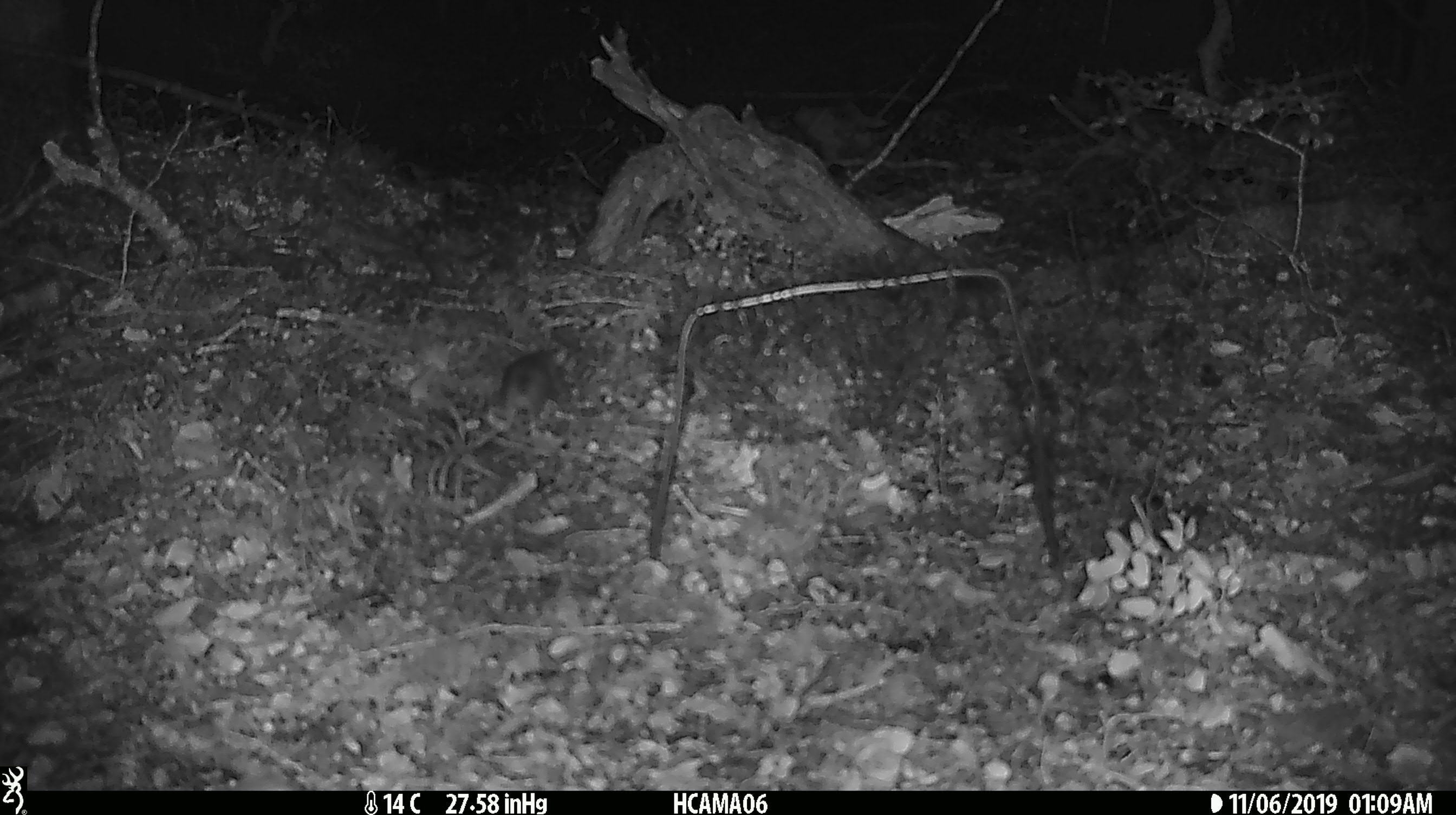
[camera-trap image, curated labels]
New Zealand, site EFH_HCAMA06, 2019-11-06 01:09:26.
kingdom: Animalia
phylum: Chordata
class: Mammalia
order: Rodentia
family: Muridae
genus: Mus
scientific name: Mus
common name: mouse